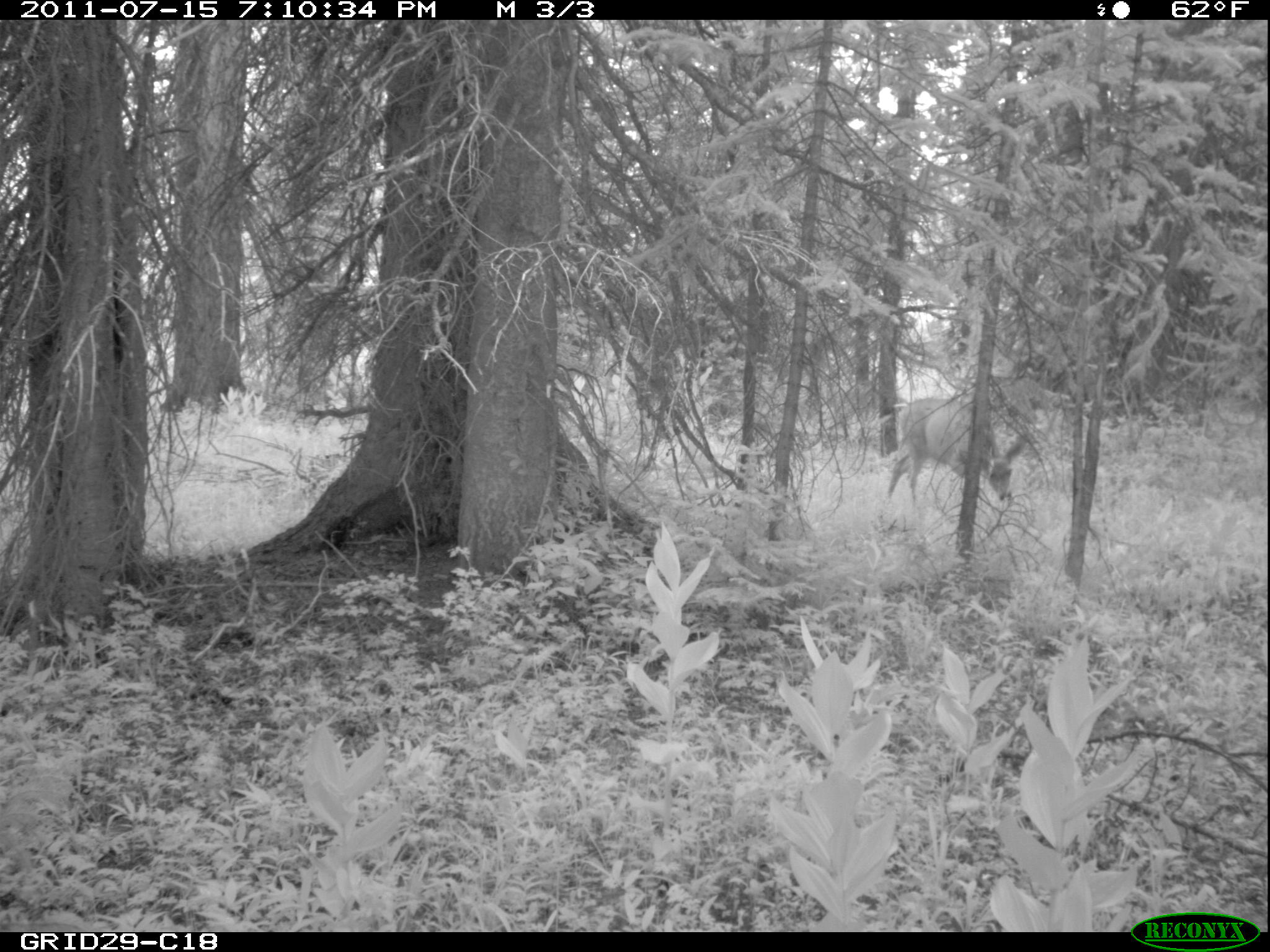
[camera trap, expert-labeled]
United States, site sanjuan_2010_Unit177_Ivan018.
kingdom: Animalia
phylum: Chordata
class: Mammalia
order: Artiodactyla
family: Cervidae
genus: Odocoileus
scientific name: Odocoileus hemionus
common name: mule deer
Odocoileus hemionus (mule deer).